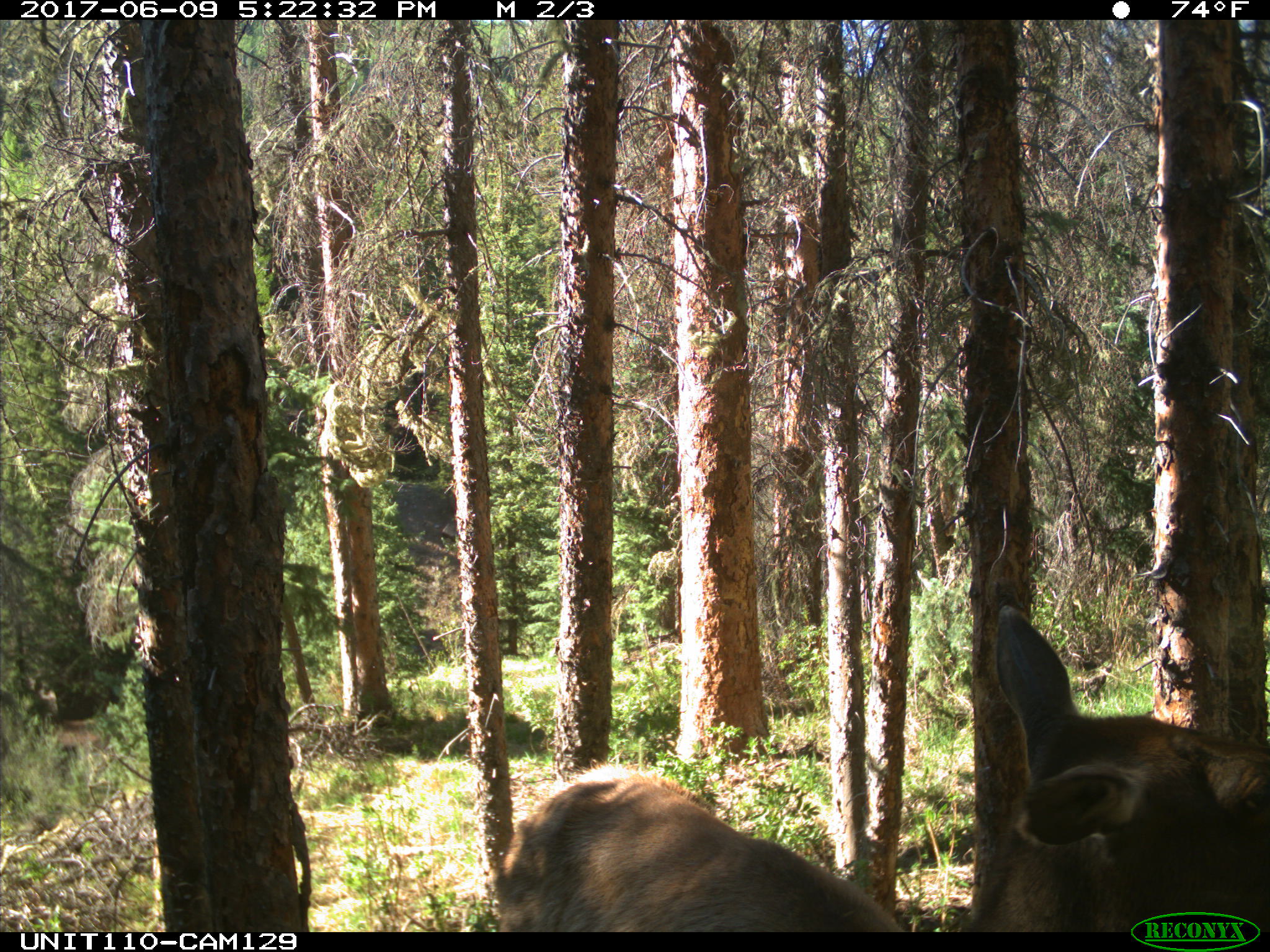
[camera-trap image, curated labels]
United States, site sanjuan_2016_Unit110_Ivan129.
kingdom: Animalia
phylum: Chordata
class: Mammalia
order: Artiodactyla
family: Cervidae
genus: Cervus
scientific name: Cervus elaphus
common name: red deer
Cervus elaphus (red deer).